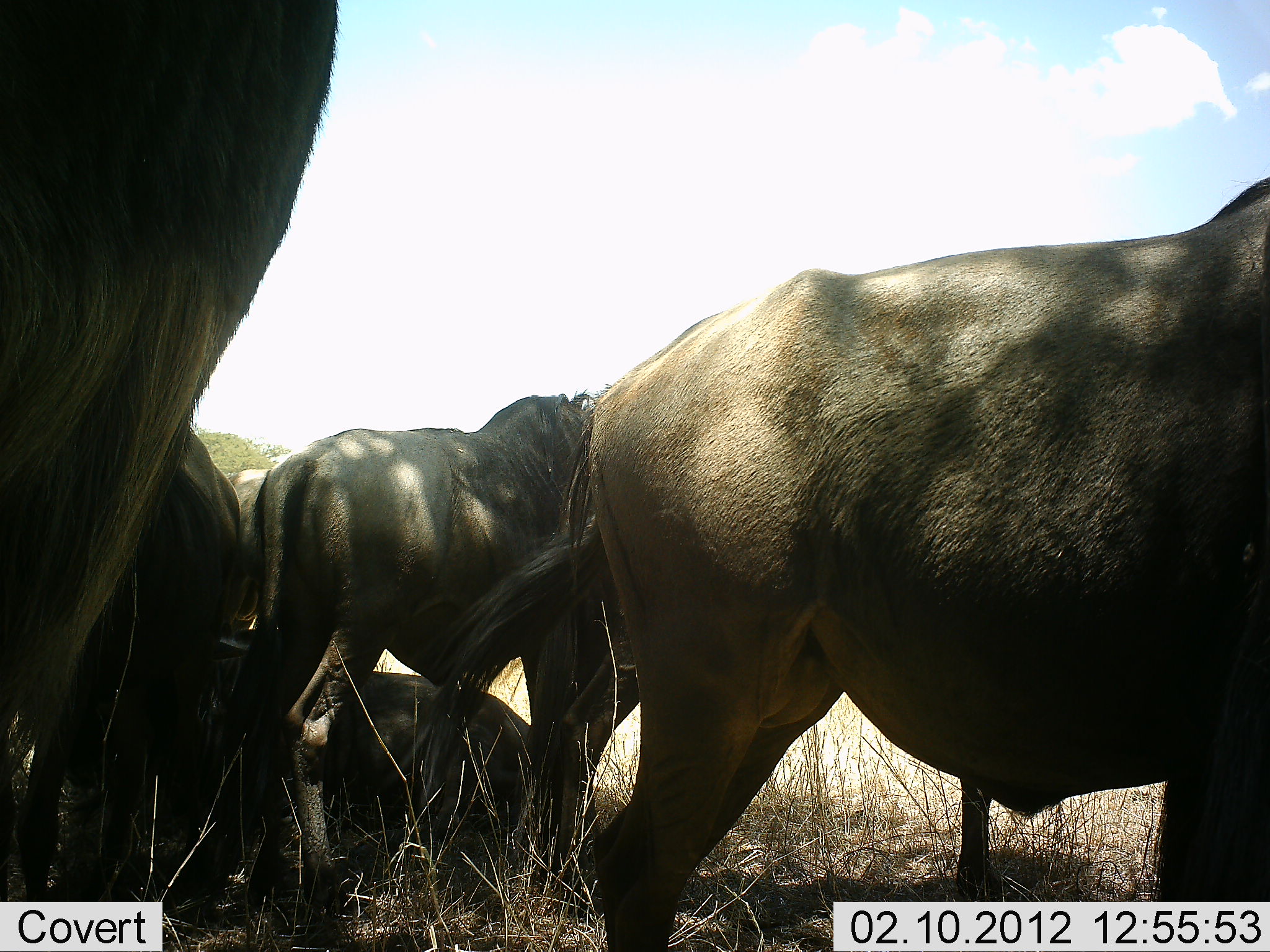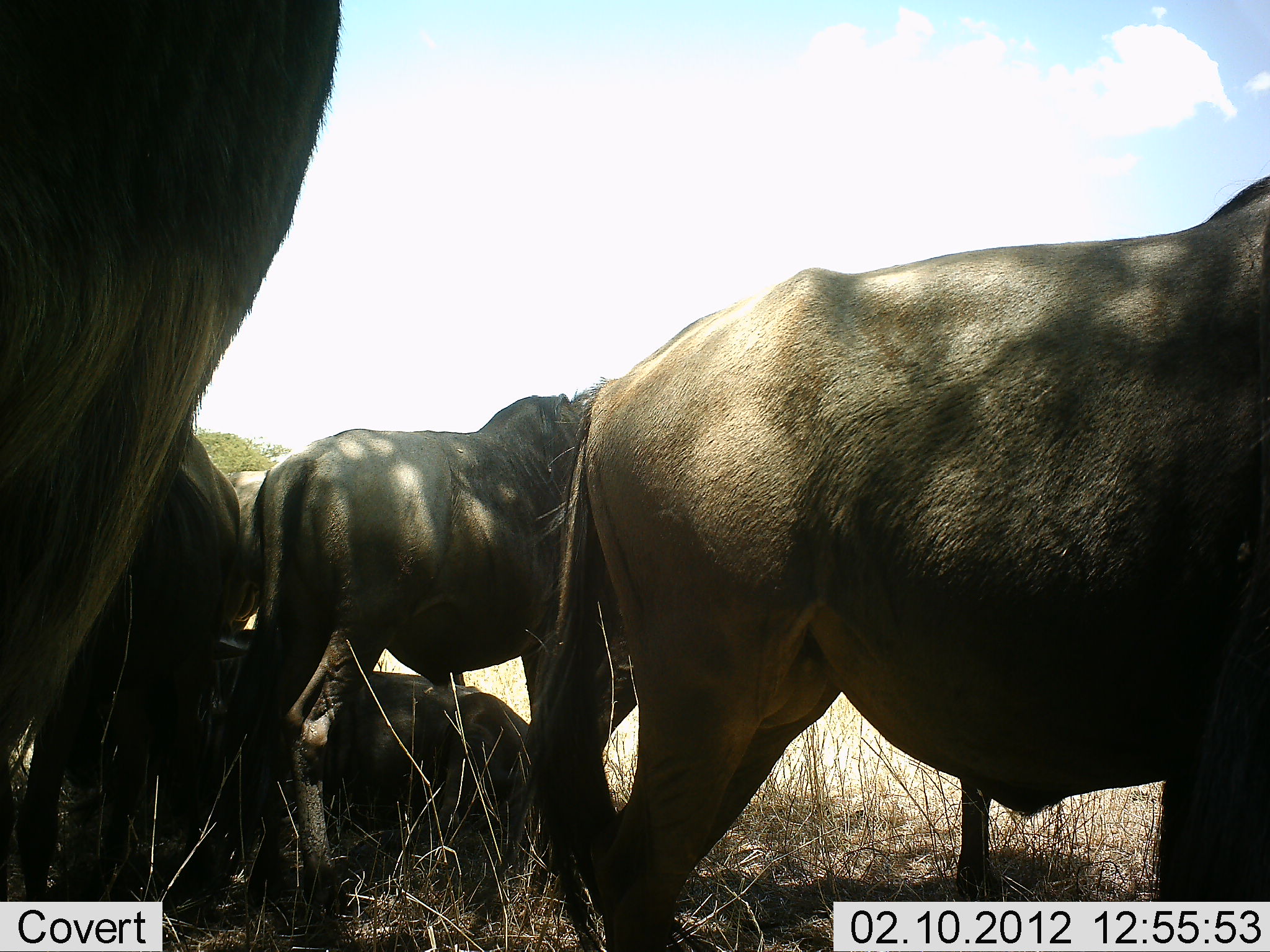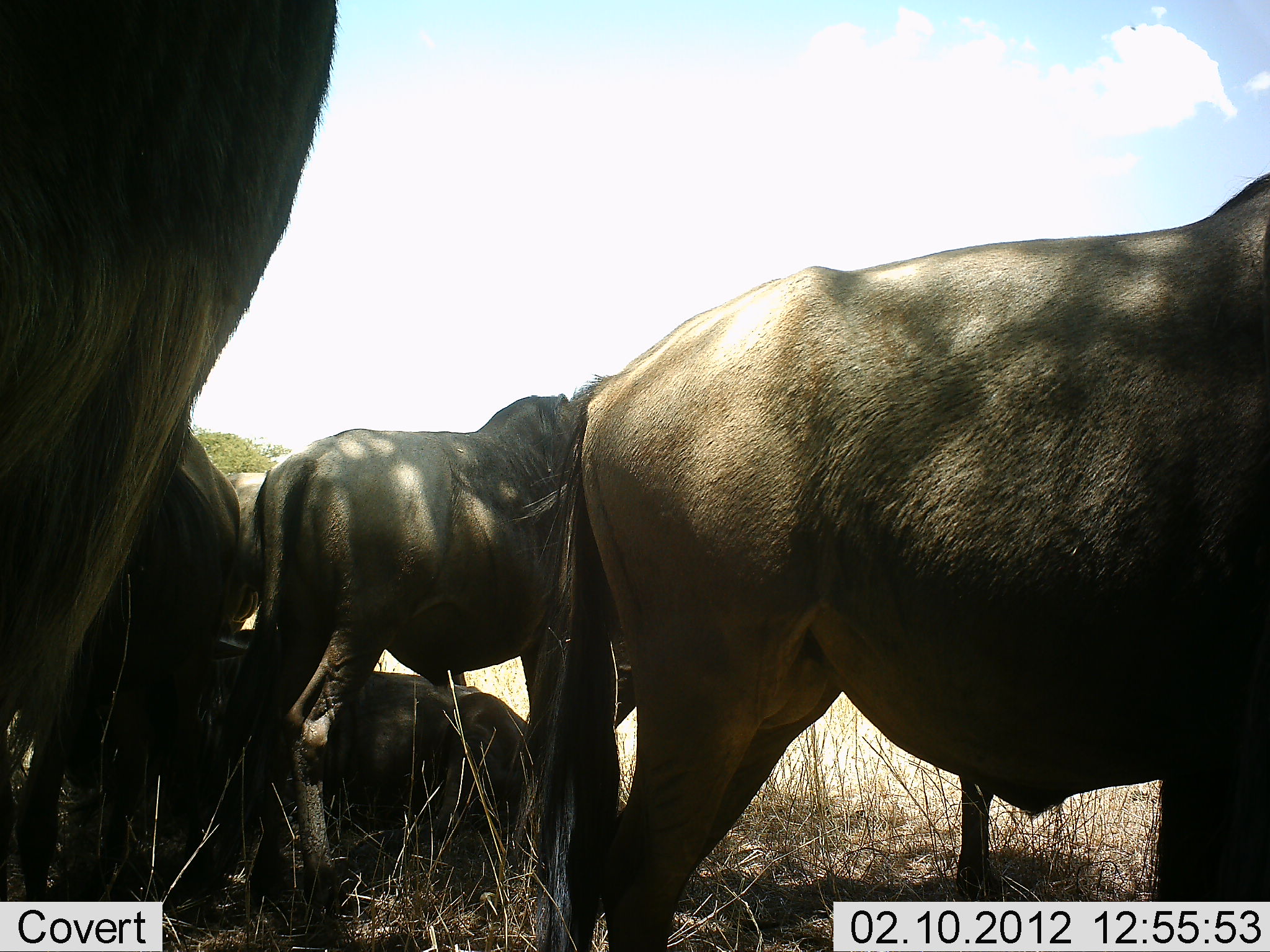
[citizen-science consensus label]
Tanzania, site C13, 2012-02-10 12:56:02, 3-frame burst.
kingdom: Animalia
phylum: Chordata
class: Mammalia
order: Artiodactyla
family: Bovidae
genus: Connochaetes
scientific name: Connochaetes taurinus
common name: blue wildebeest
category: wildebeest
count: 5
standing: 94%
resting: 82%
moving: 0%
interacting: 0%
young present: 0%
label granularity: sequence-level